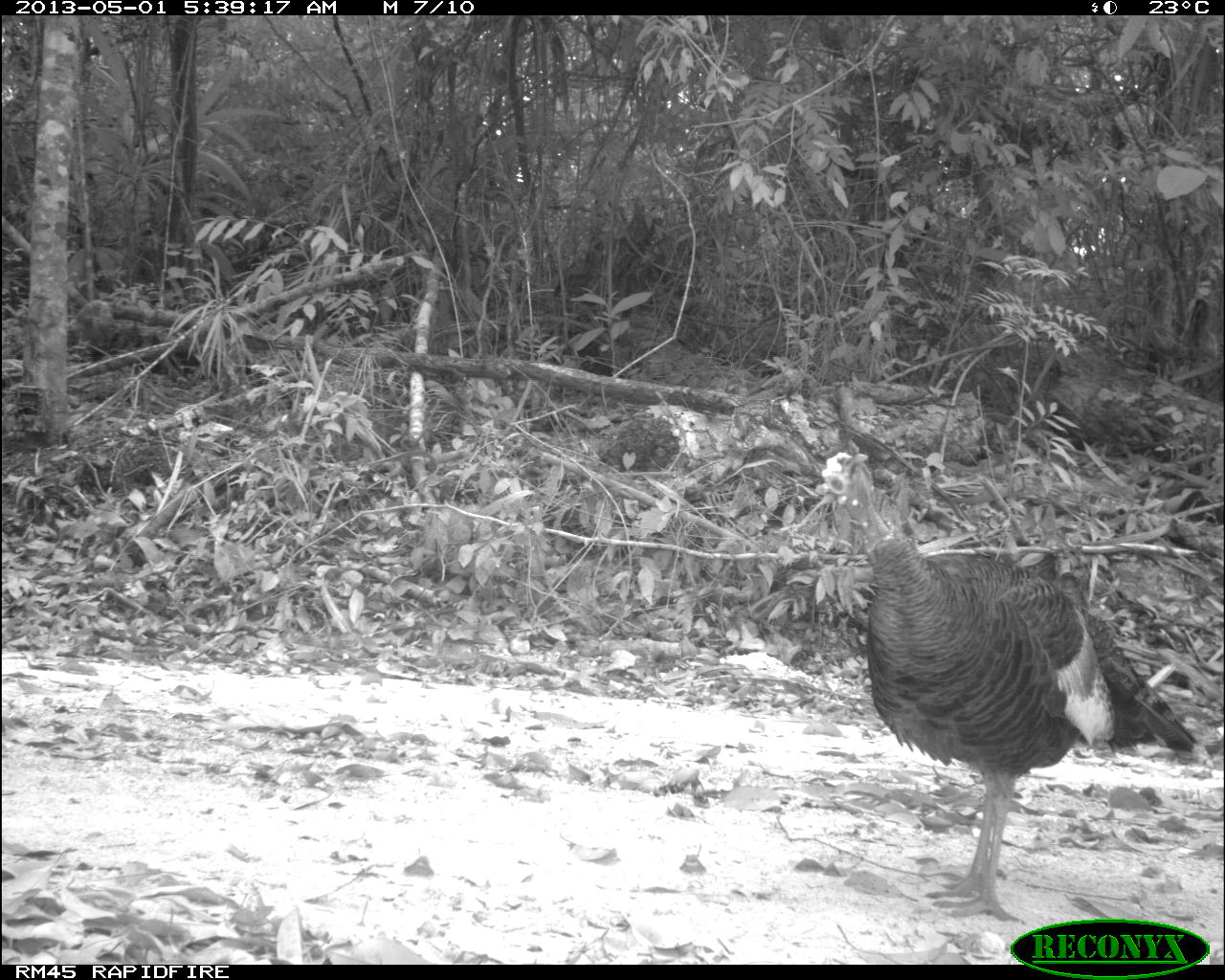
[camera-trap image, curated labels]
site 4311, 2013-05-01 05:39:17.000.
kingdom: Animalia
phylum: Chordata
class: Aves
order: Galliformes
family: Phasianidae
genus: Meleagris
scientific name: Meleagris ocellata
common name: ocellated turkey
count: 1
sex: female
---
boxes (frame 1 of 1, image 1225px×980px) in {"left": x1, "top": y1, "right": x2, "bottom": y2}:
meleagris ocellata: {"left": 817, "top": 452, "right": 1199, "bottom": 922}